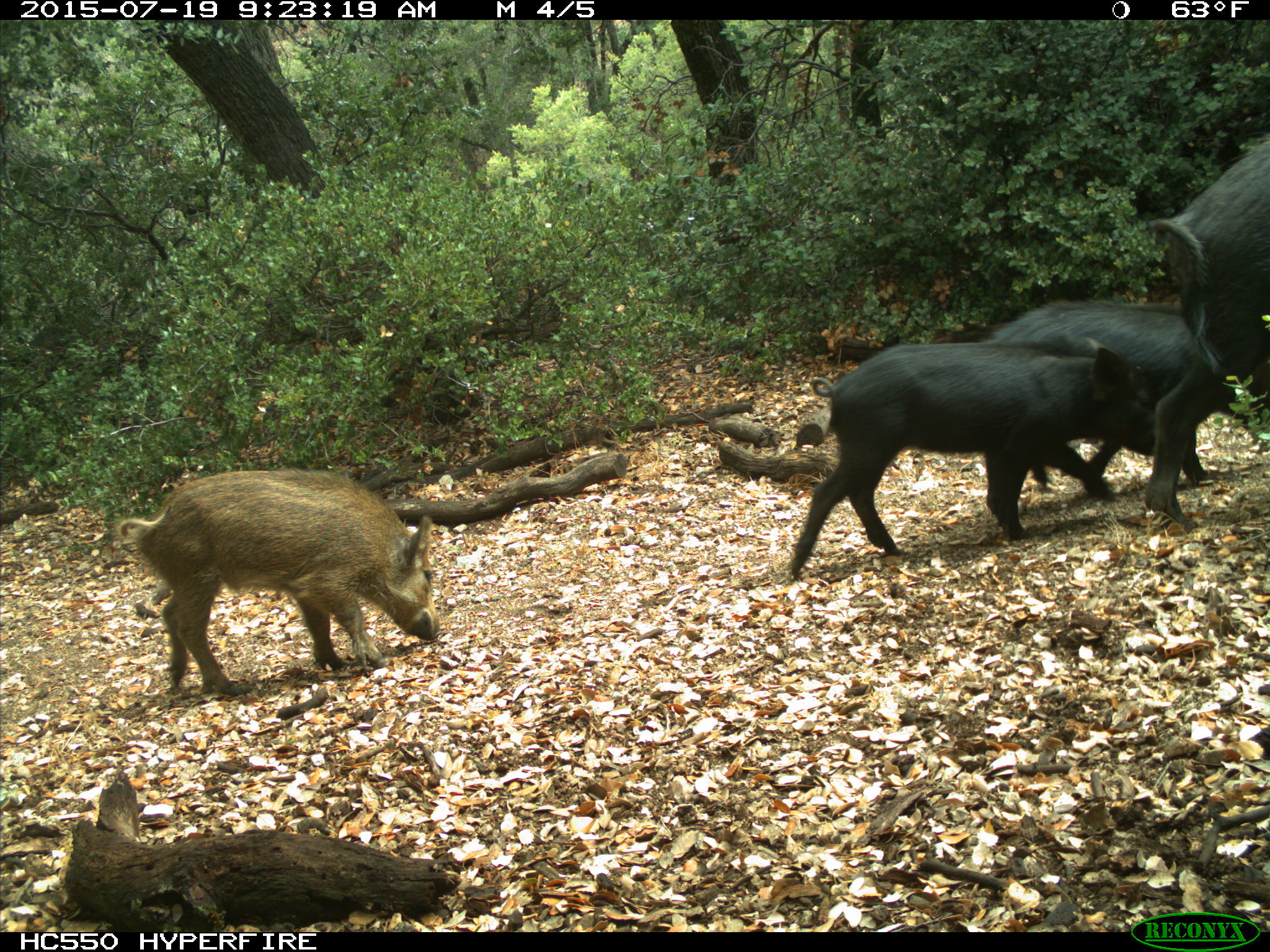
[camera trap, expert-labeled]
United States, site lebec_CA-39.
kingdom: Animalia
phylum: Chordata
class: Mammalia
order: Artiodactyla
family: Suidae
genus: Sus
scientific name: Sus scrofa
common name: wild boar